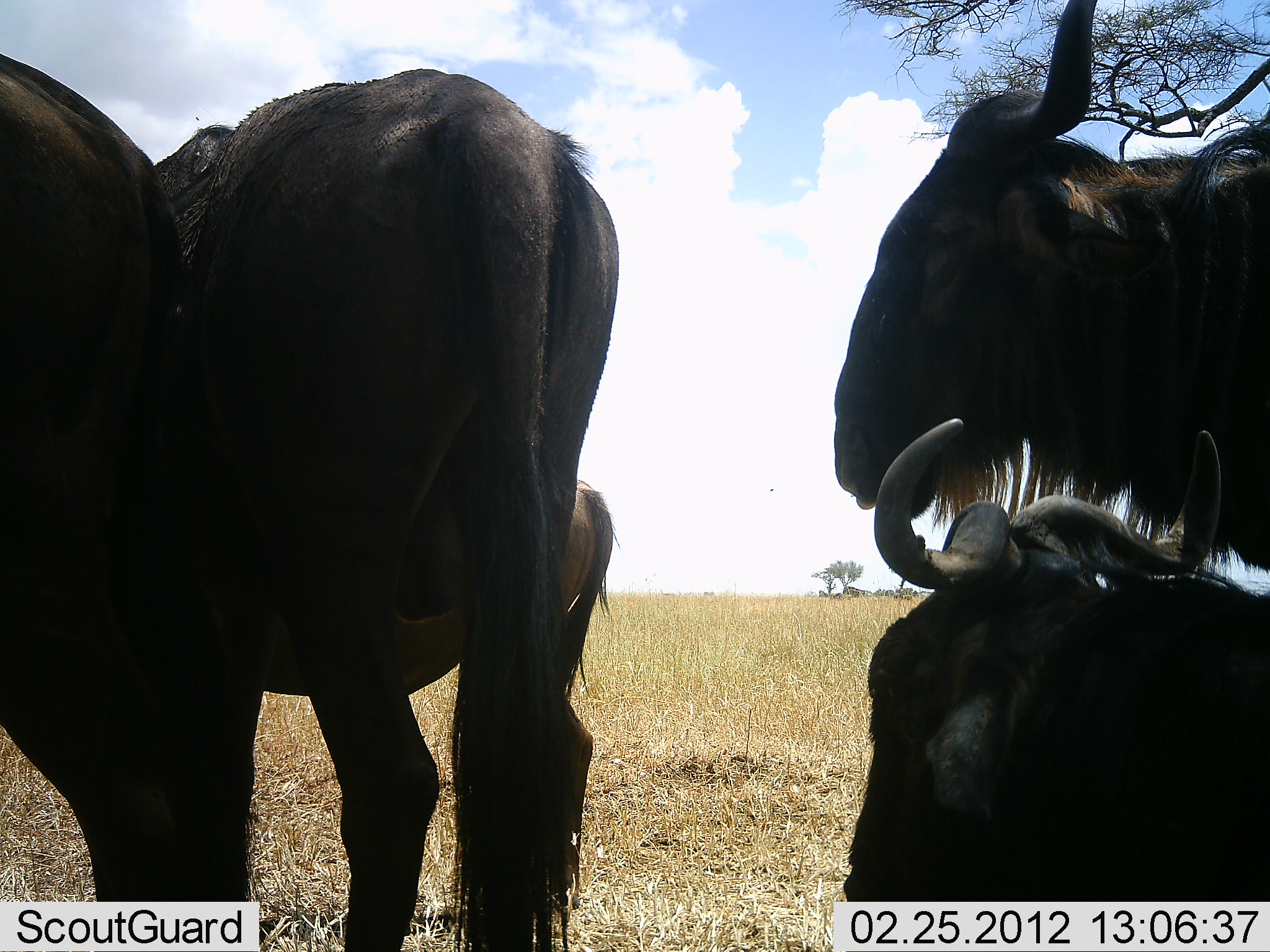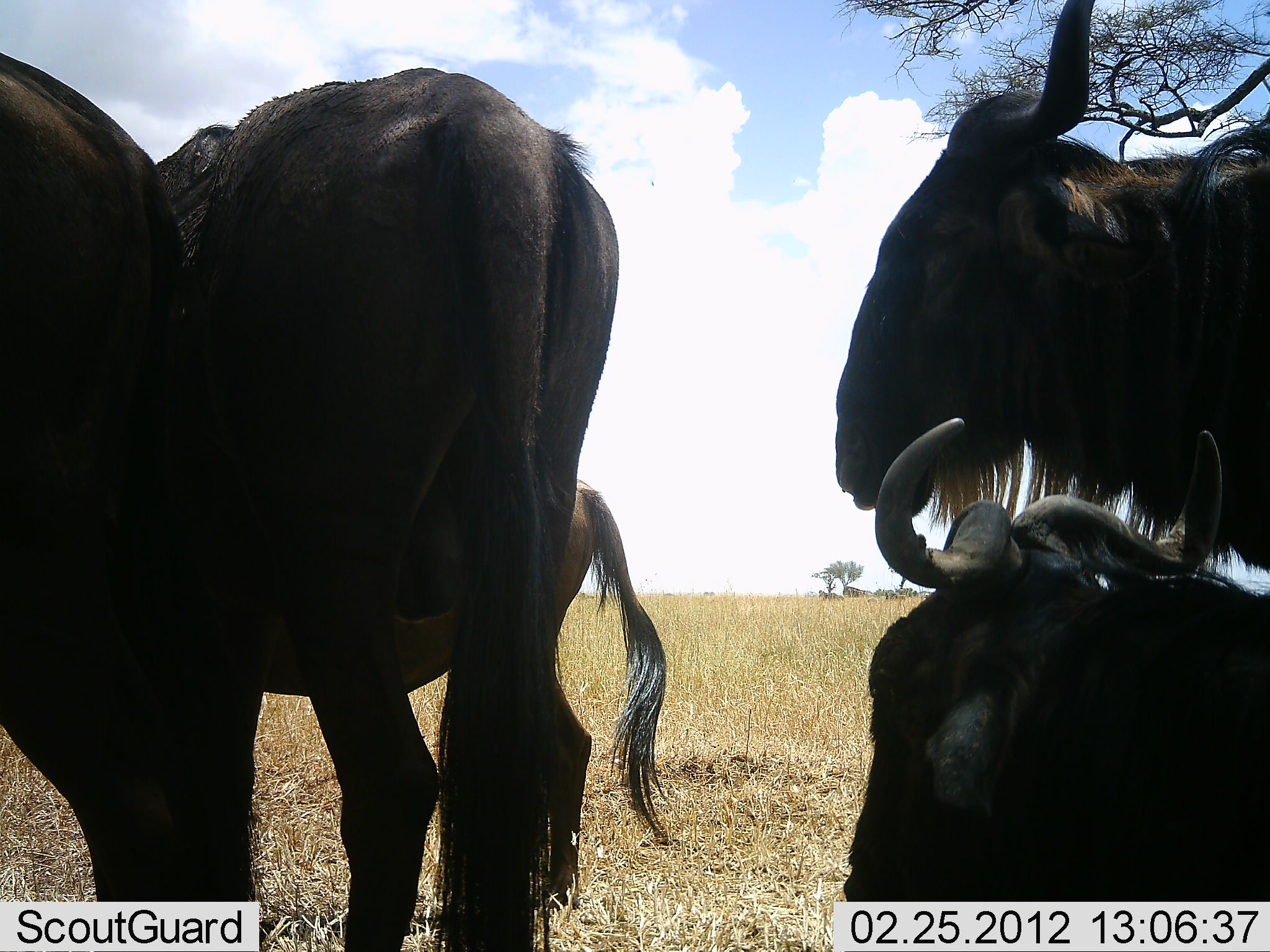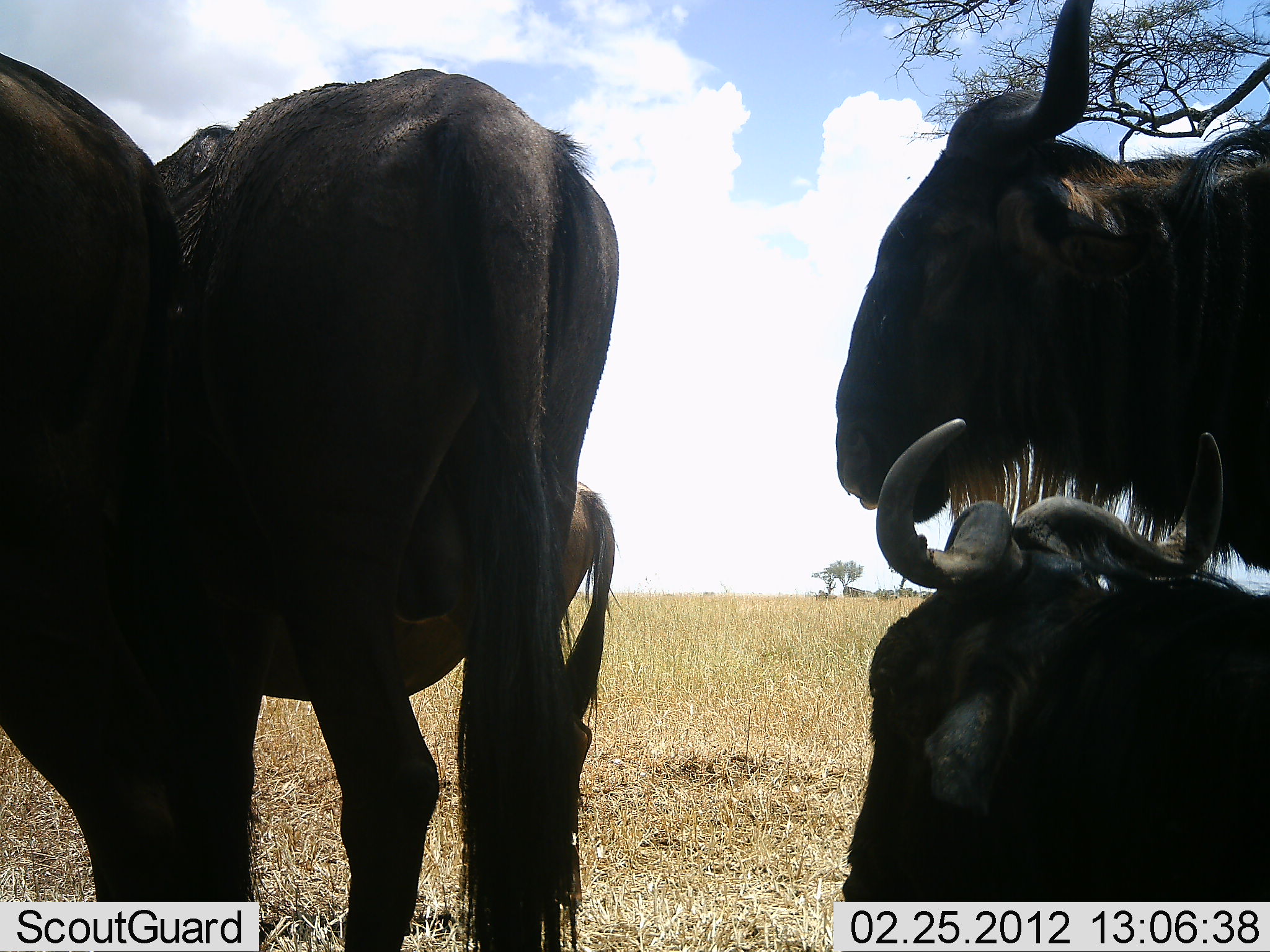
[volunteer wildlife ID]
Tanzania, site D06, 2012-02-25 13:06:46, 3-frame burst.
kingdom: Animalia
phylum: Chordata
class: Mammalia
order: Artiodactyla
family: Bovidae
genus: Connochaetes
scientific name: Connochaetes taurinus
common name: blue wildebeest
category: wildebeest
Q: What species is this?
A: Wildebeest (blue wildebeest) (Connochaetes taurinus).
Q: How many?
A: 5.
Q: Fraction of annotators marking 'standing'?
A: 88%.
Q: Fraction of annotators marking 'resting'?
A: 88%.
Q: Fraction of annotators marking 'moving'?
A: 25%.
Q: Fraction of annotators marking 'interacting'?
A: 0%.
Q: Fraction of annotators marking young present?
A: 19%.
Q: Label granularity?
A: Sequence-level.